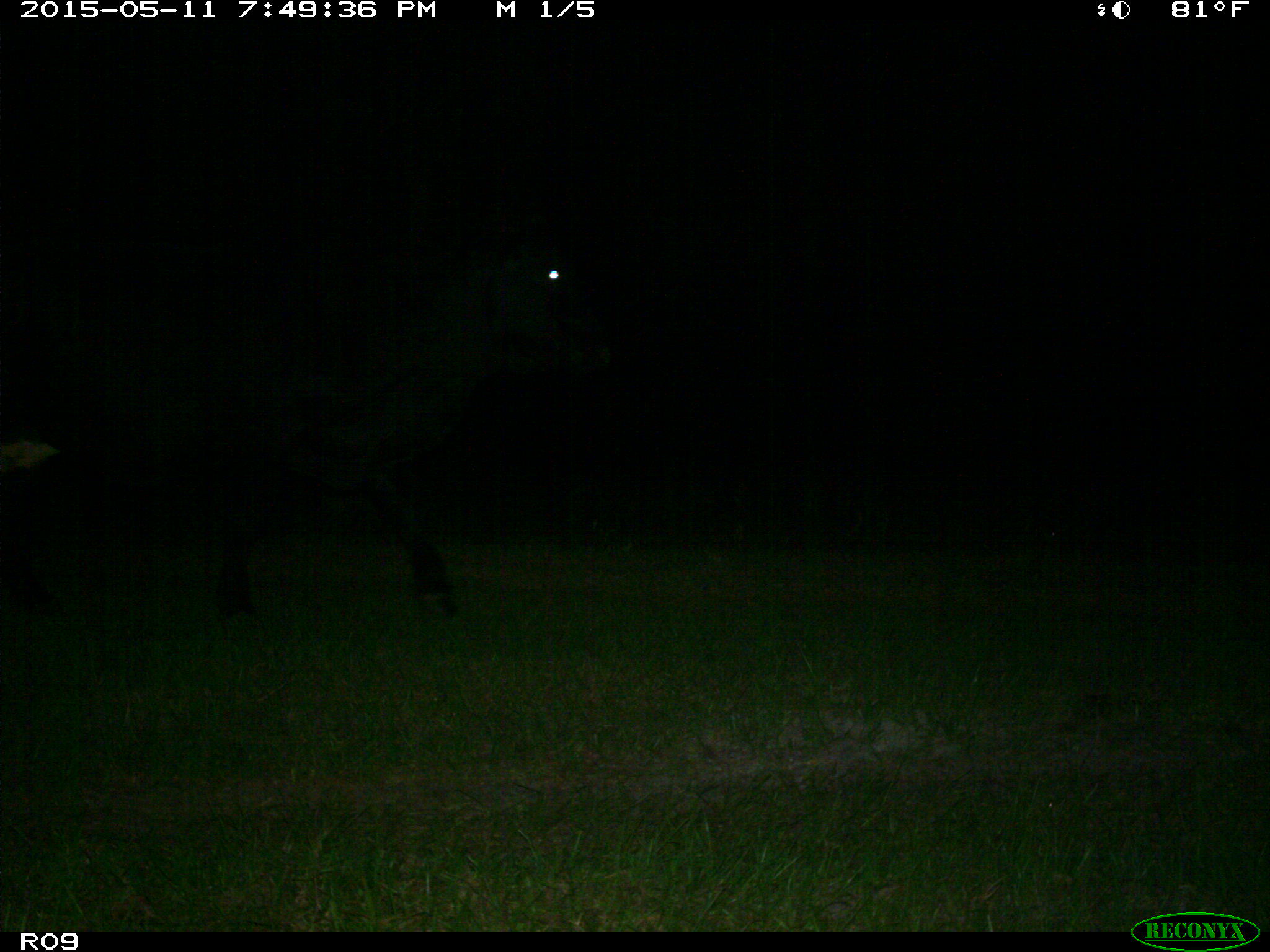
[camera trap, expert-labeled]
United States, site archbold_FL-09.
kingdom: Animalia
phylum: Chordata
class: Mammalia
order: Artiodactyla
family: Bovidae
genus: Bos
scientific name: Bos taurus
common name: domestic cow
Bos taurus (domestic cow).